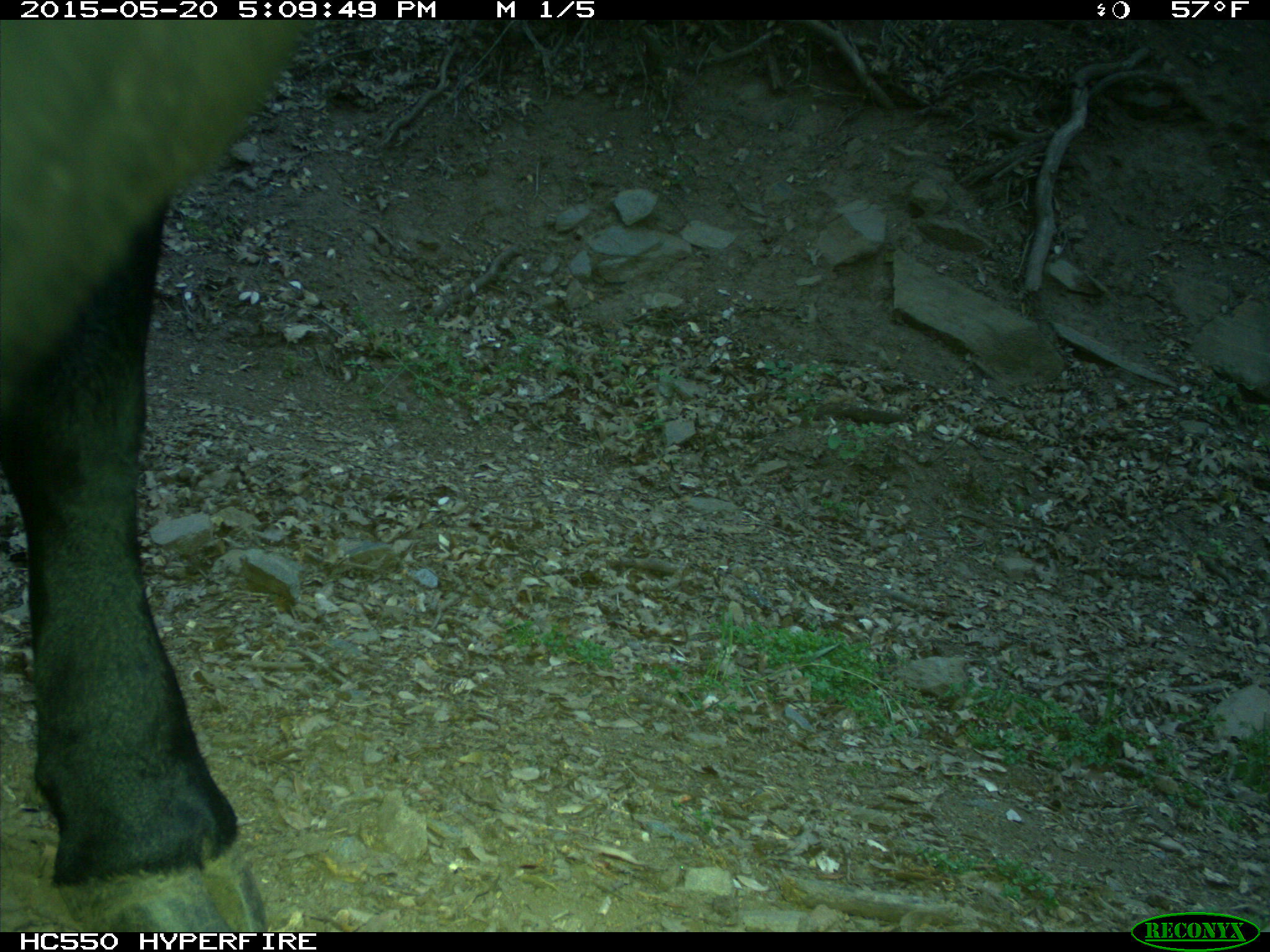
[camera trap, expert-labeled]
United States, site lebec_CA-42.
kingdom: Animalia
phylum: Chordata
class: Mammalia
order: Artiodactyla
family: Bovidae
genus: Bos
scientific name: Bos taurus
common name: domestic cow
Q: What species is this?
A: Bos taurus (domestic cow).